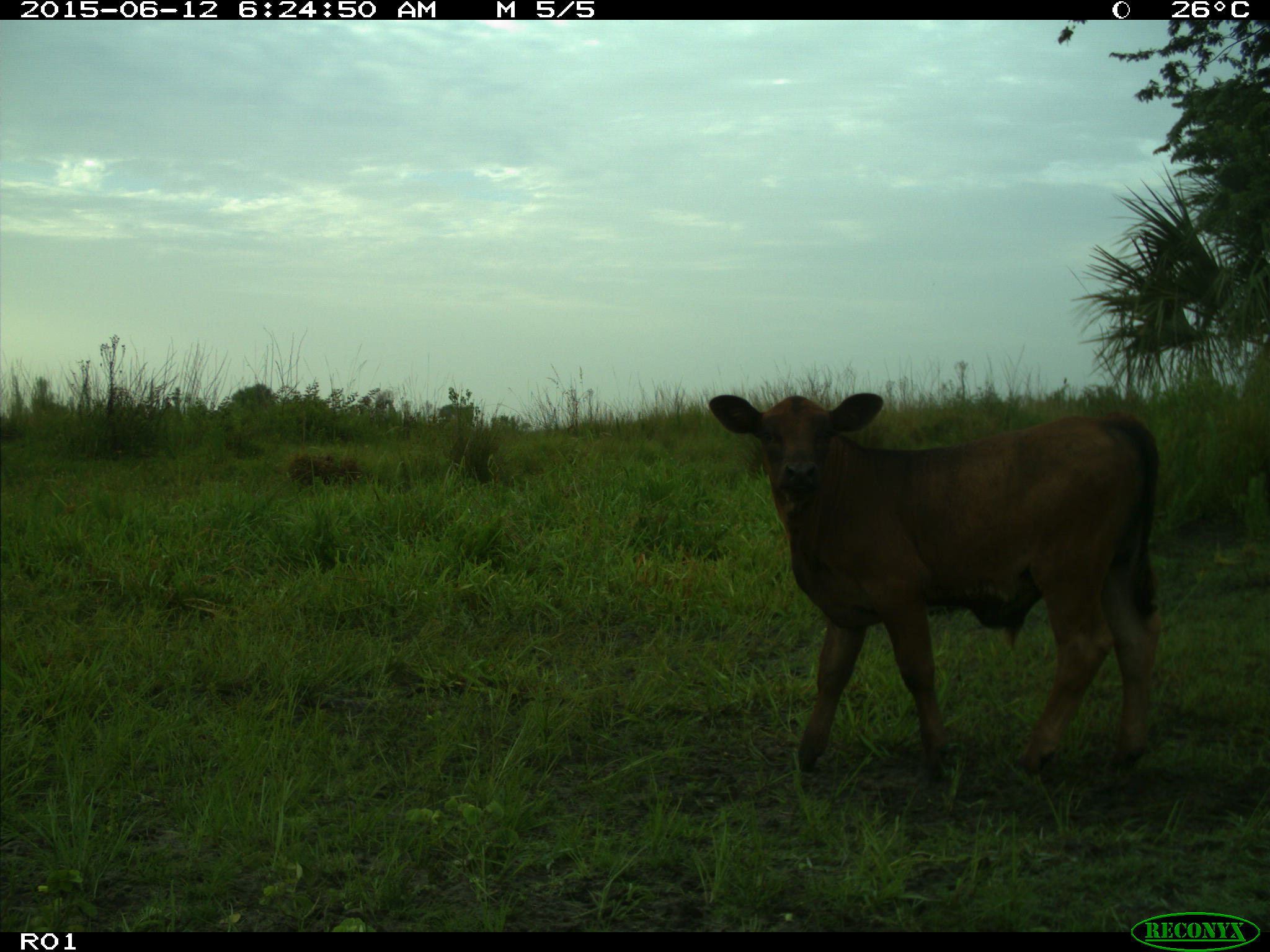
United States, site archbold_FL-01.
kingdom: Animalia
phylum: Chordata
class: Mammalia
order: Artiodactyla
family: Bovidae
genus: Bos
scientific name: Bos taurus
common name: domestic cow